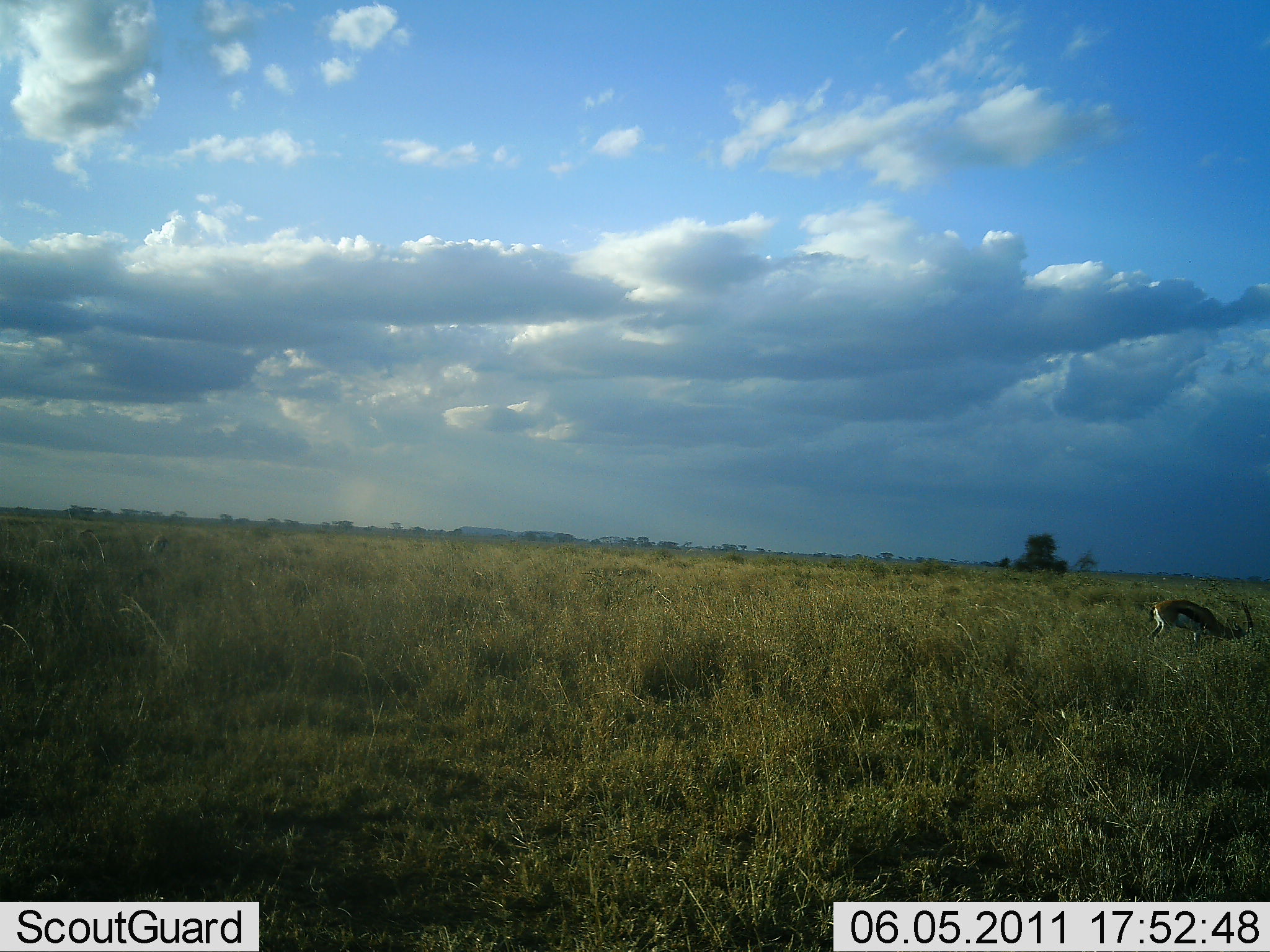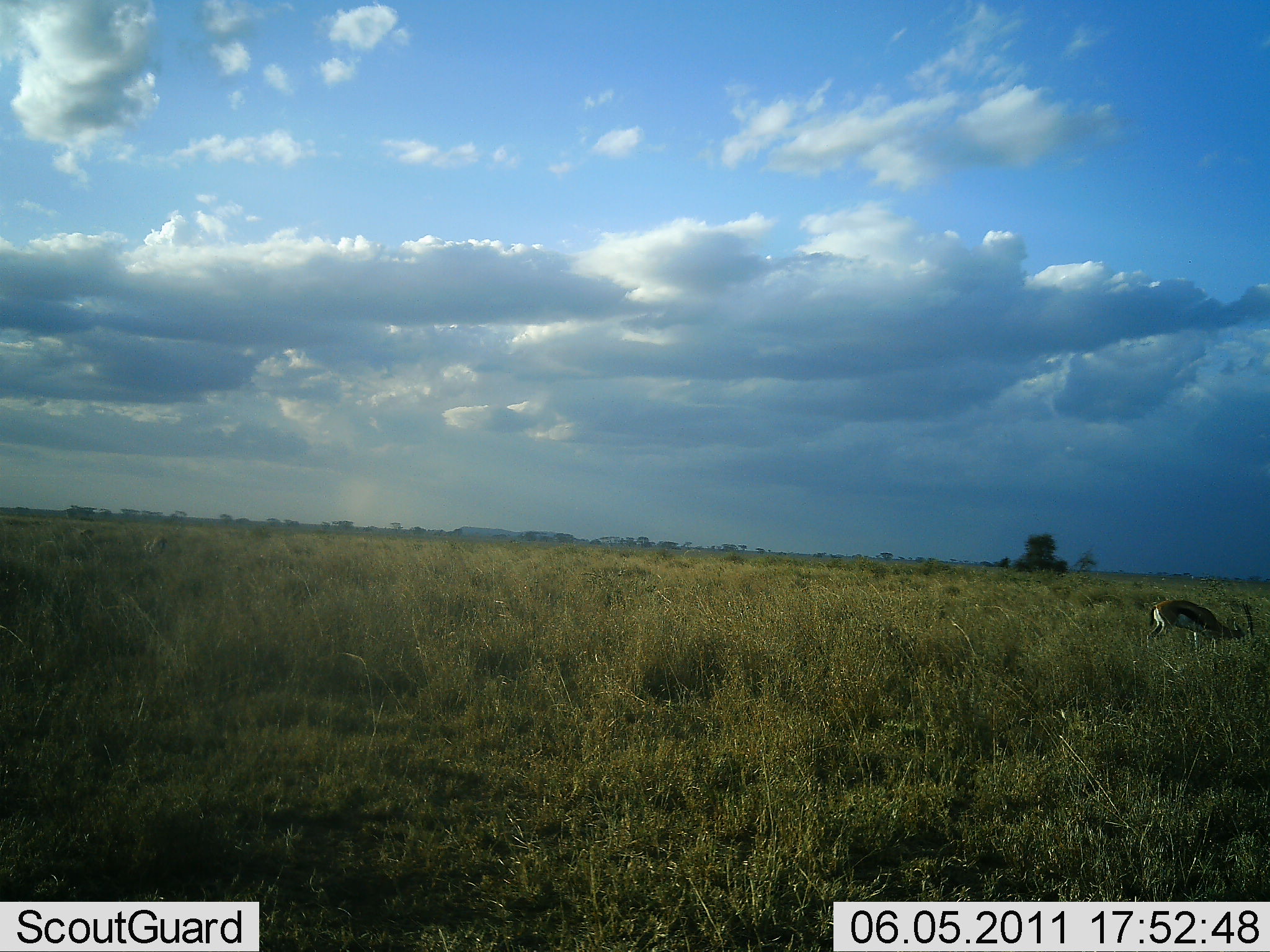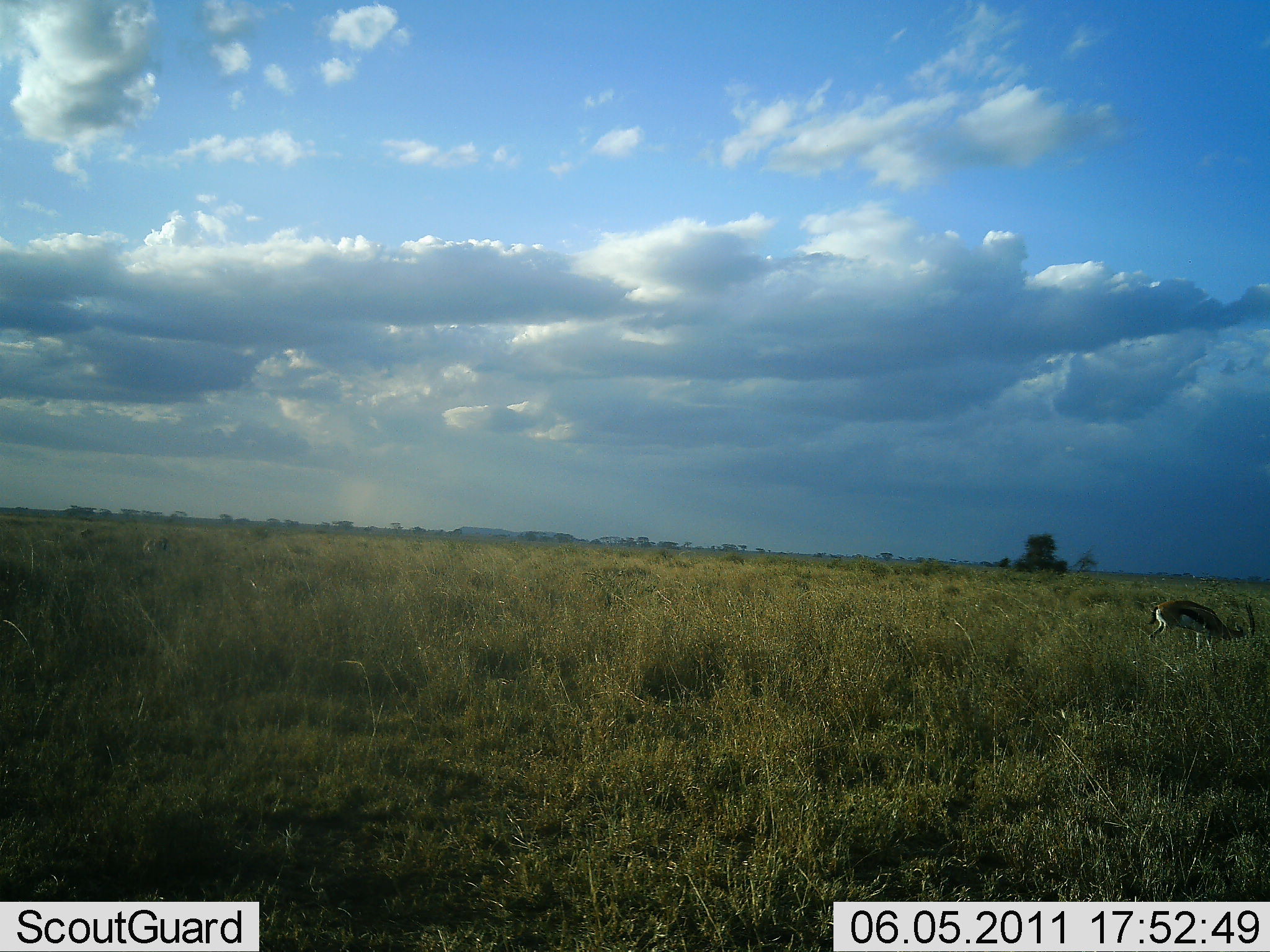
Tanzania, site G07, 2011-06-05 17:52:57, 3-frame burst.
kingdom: Animalia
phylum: Chordata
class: Mammalia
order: Artiodactyla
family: Bovidae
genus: Eudorcas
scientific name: Eudorcas thomsonii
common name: thomson's gazelle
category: gazellethomsons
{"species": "gazellethomsons (thomson's gazelle) (Eudorcas thomsonii)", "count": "1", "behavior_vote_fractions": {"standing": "23%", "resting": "0%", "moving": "0%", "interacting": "0%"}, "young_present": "0%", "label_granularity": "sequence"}